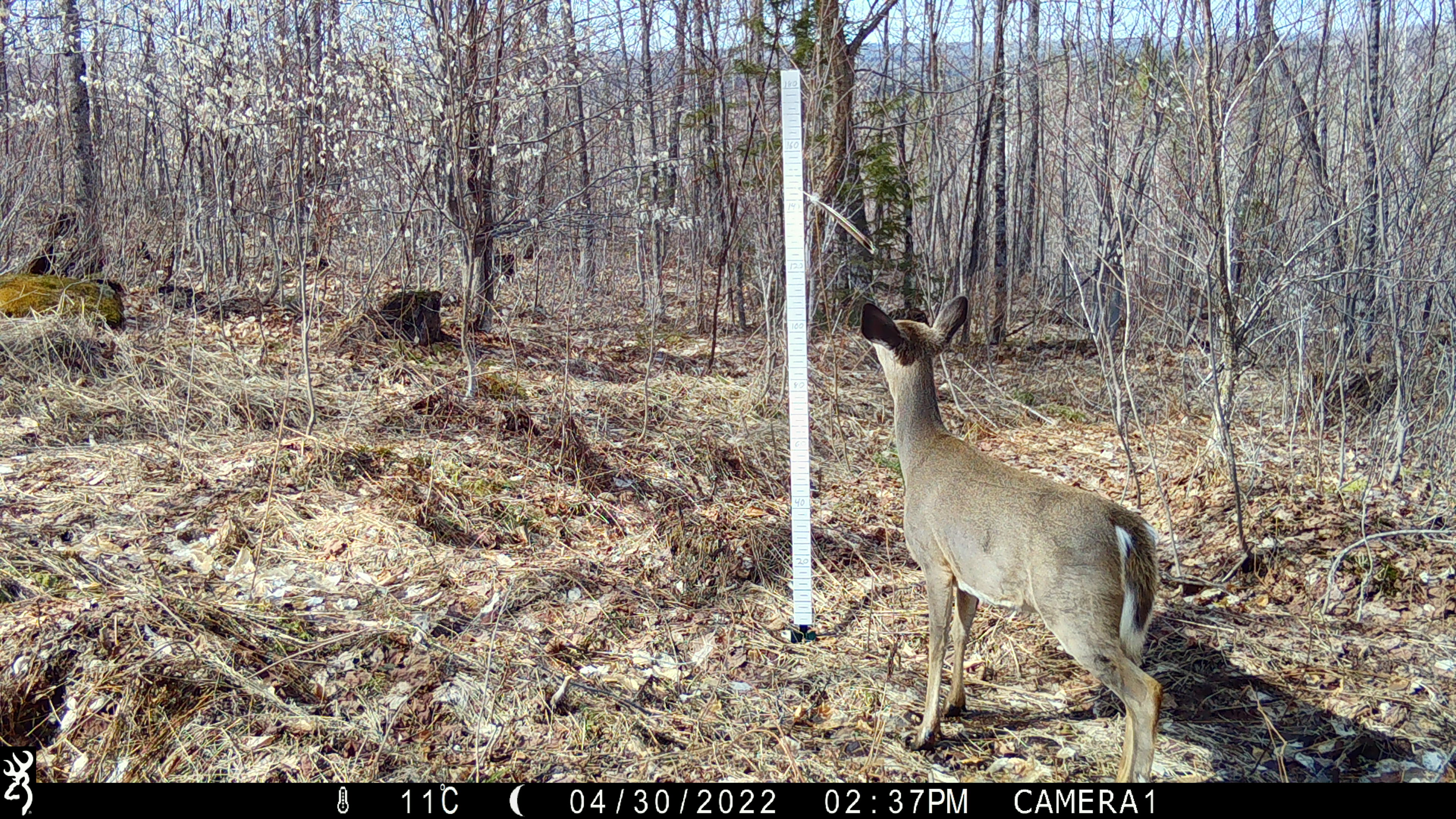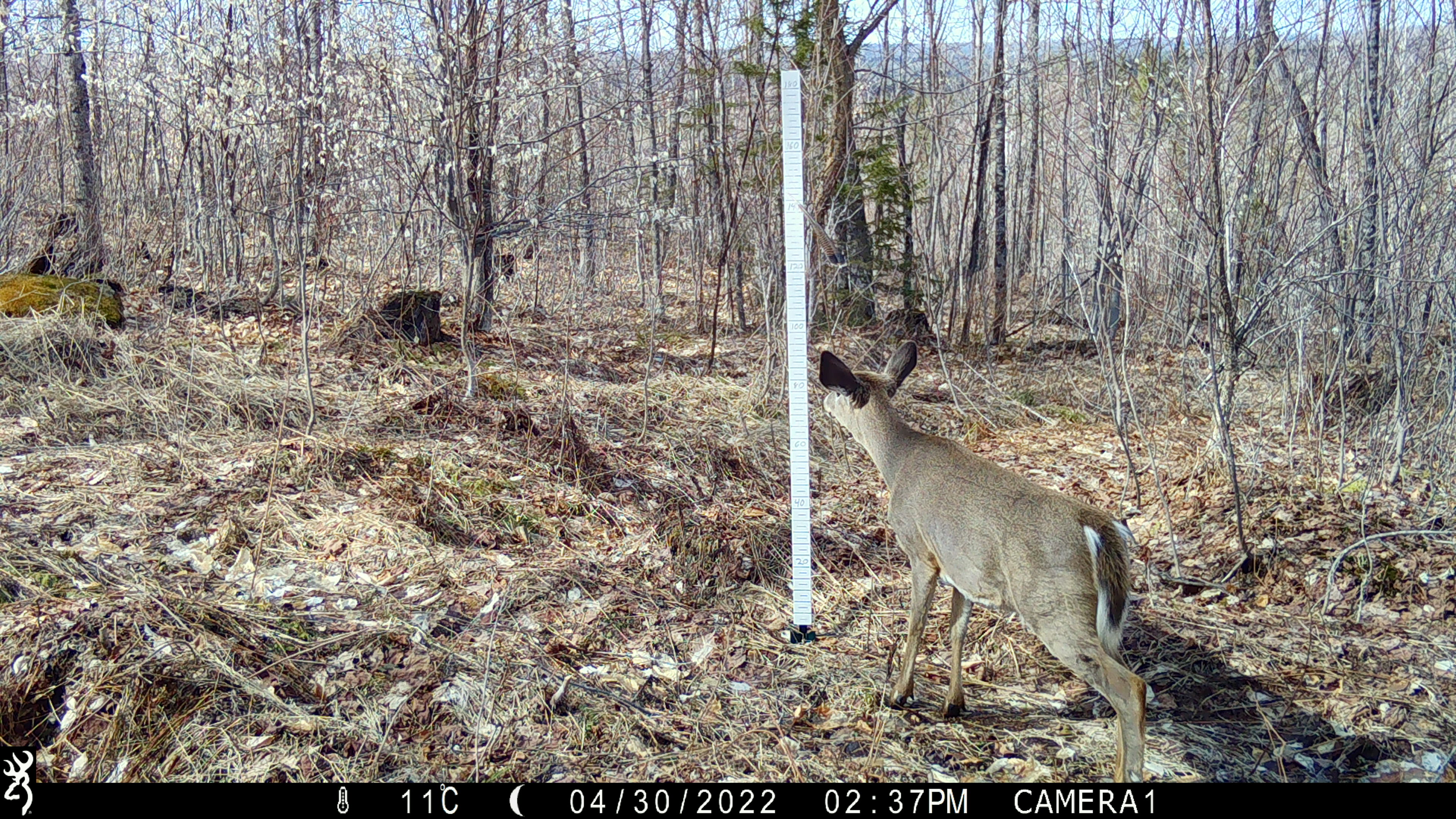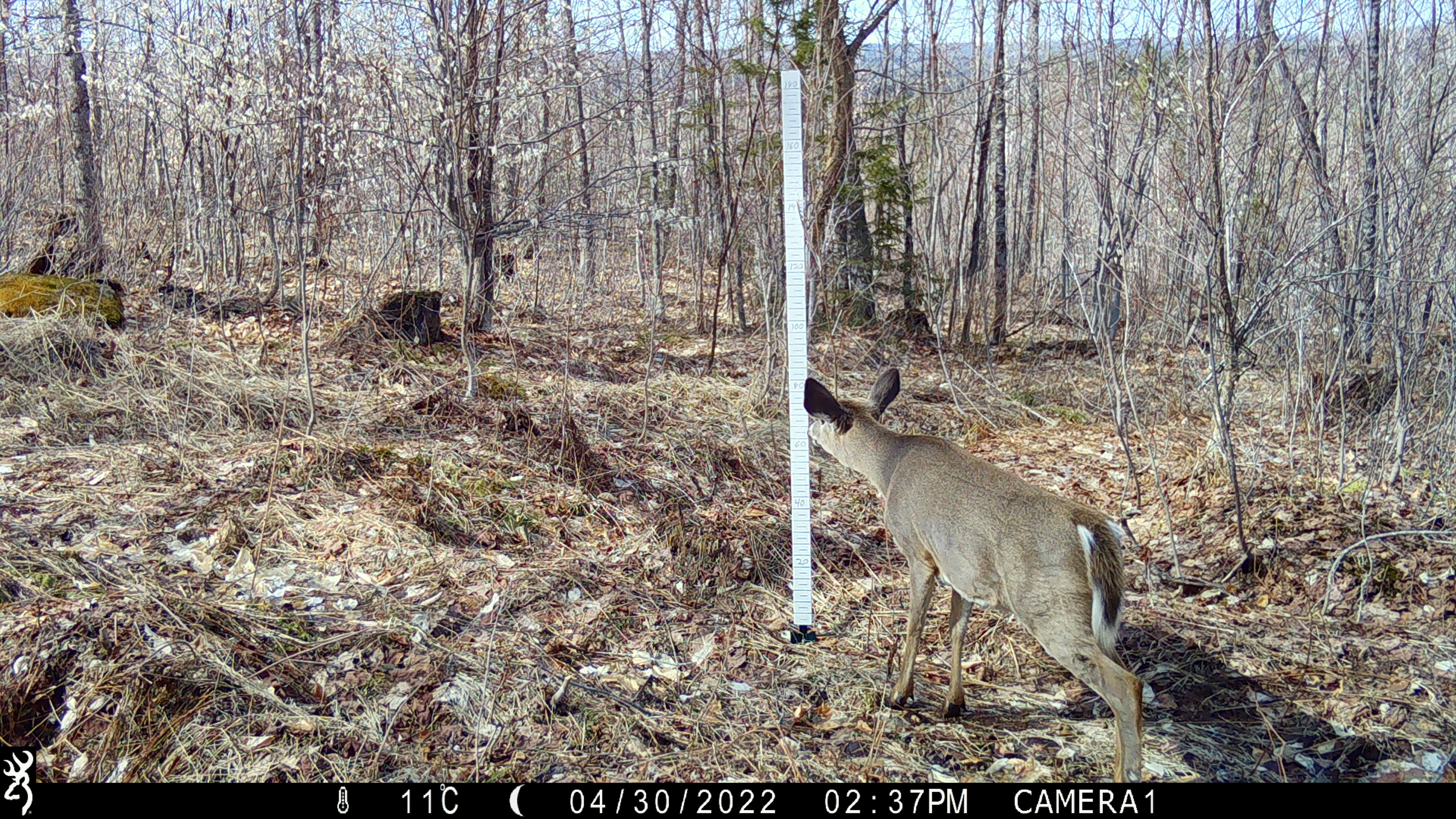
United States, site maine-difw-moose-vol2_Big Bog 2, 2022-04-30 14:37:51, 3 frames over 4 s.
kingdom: Animalia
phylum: Chordata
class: Mammalia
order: Artiodactyla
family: Cervidae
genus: Odocoileus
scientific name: Odocoileus virginianus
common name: white-tailed deer